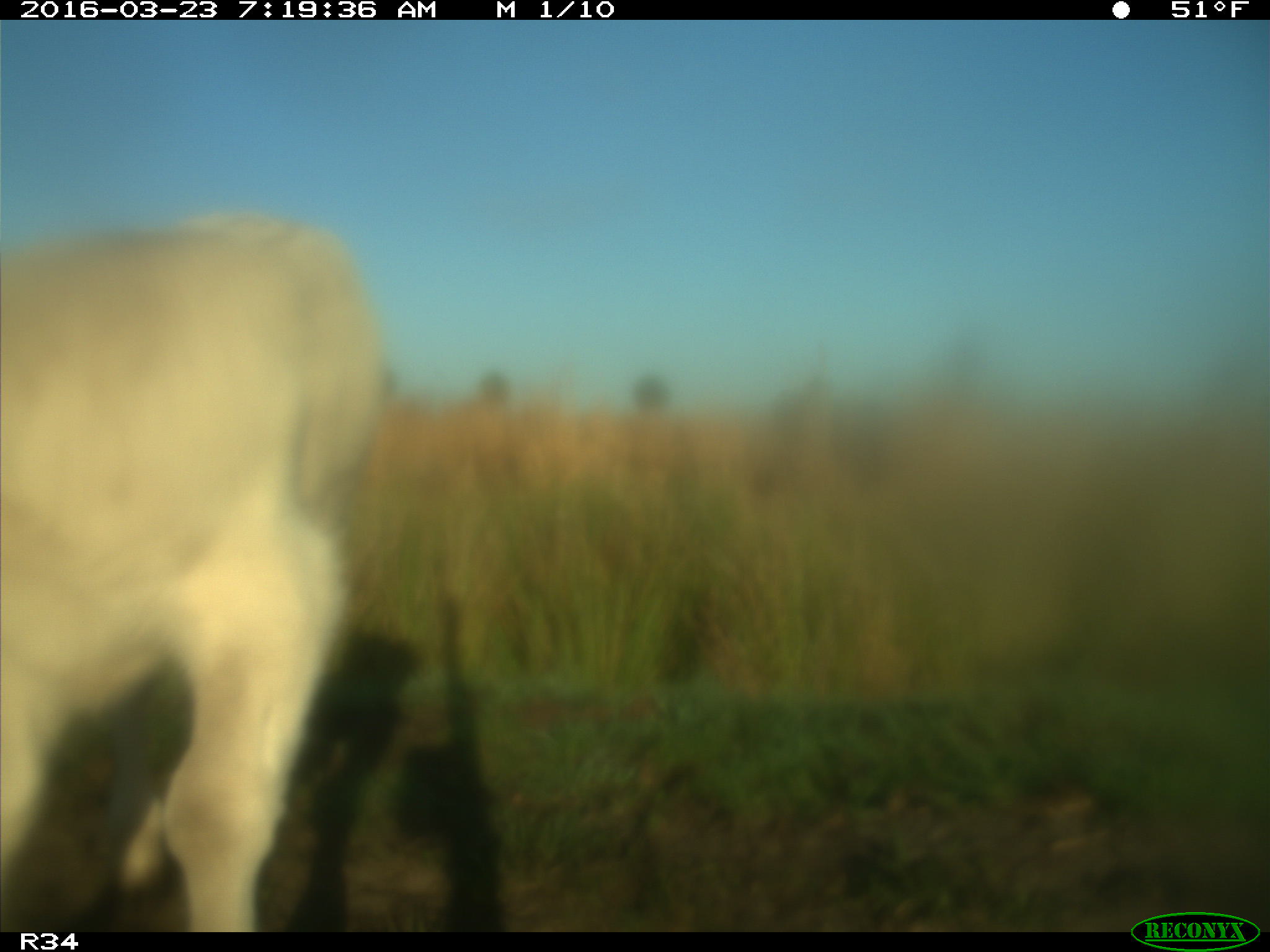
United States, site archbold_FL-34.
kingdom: Animalia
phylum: Chordata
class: Mammalia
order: Artiodactyla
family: Bovidae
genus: Bos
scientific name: Bos taurus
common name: domestic cow